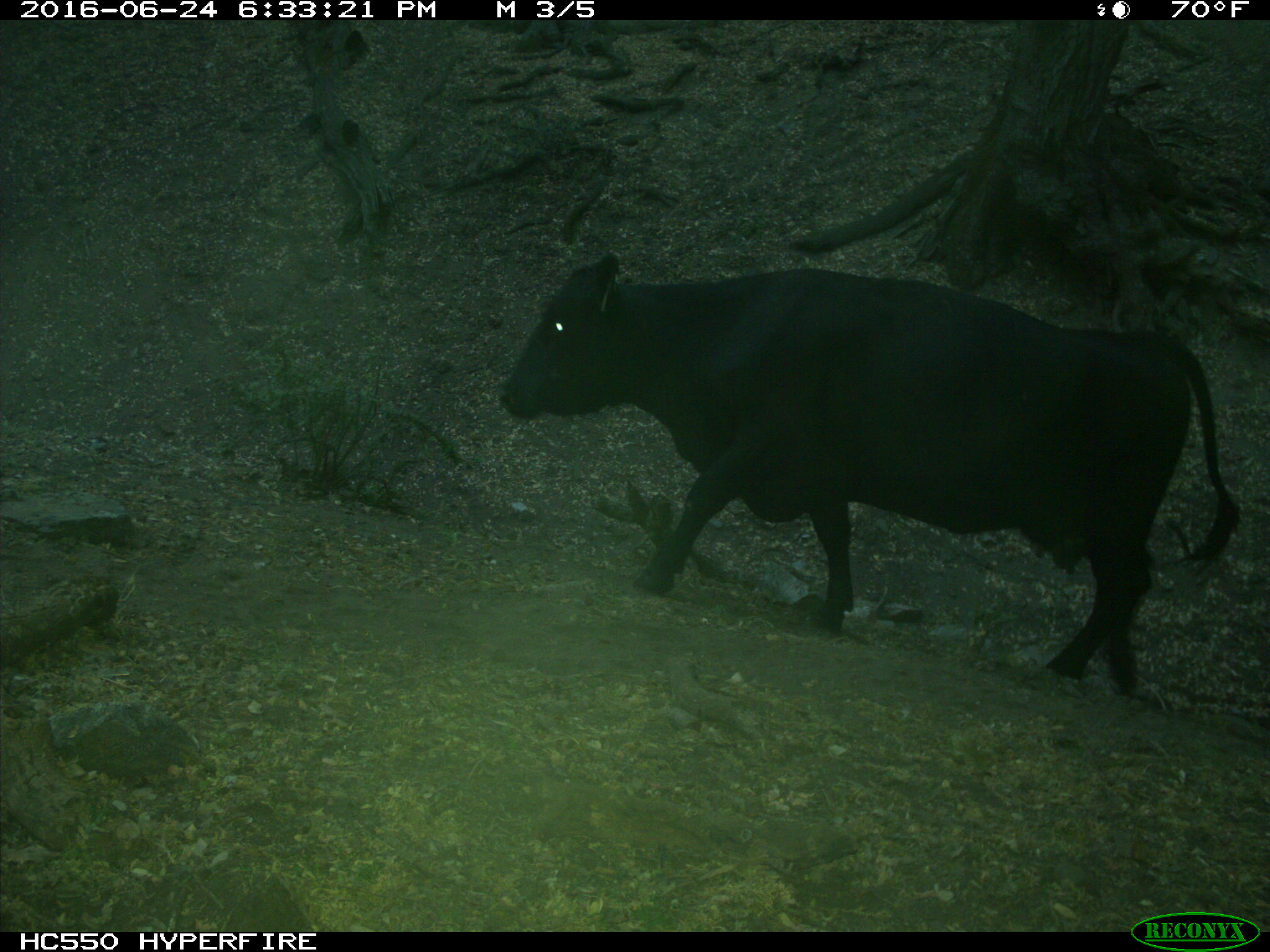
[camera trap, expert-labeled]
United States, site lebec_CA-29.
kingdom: Animalia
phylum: Chordata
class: Mammalia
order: Artiodactyla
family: Bovidae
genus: Bos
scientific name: Bos taurus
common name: domestic cow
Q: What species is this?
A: Bos taurus (domestic cow).